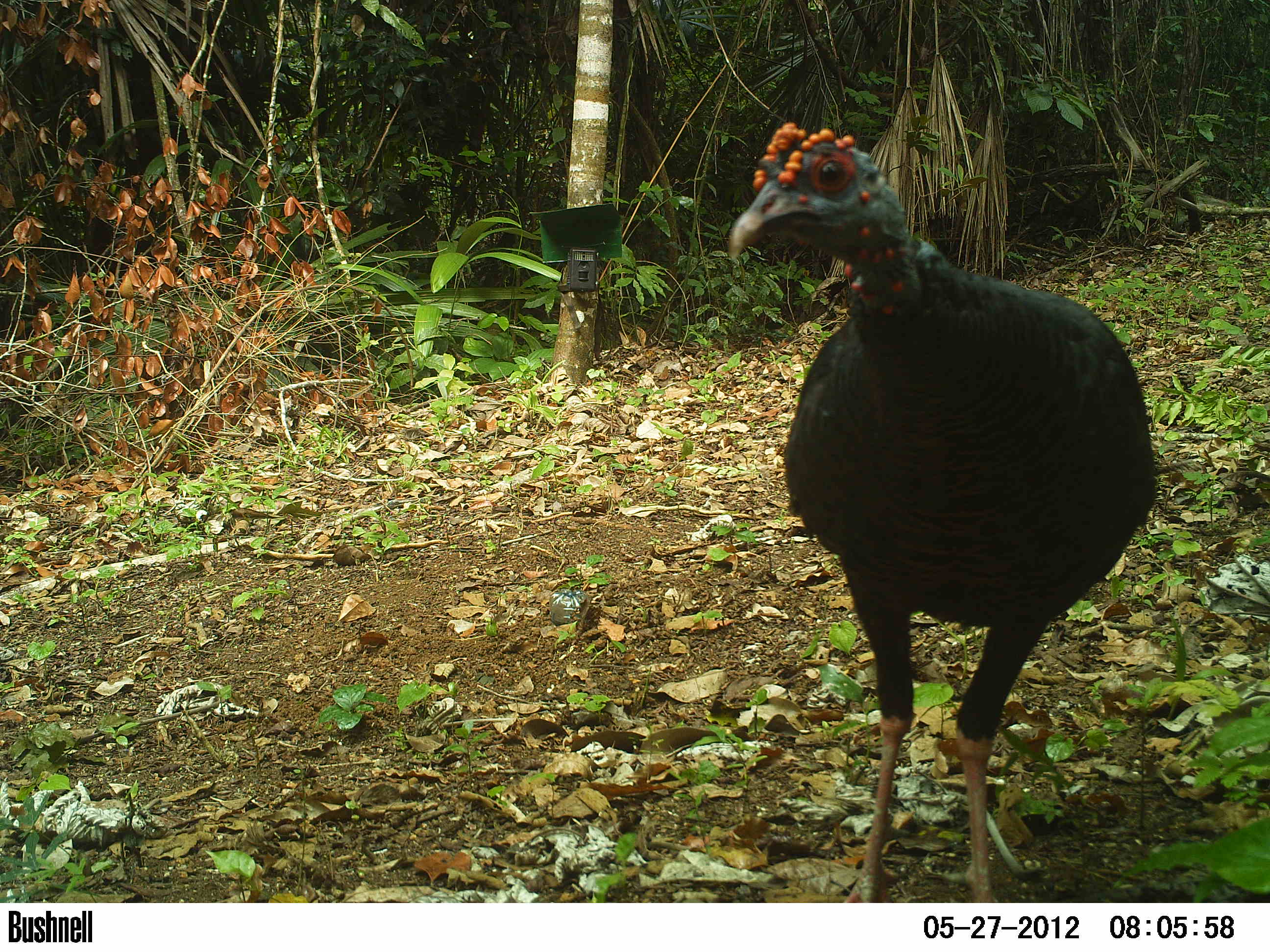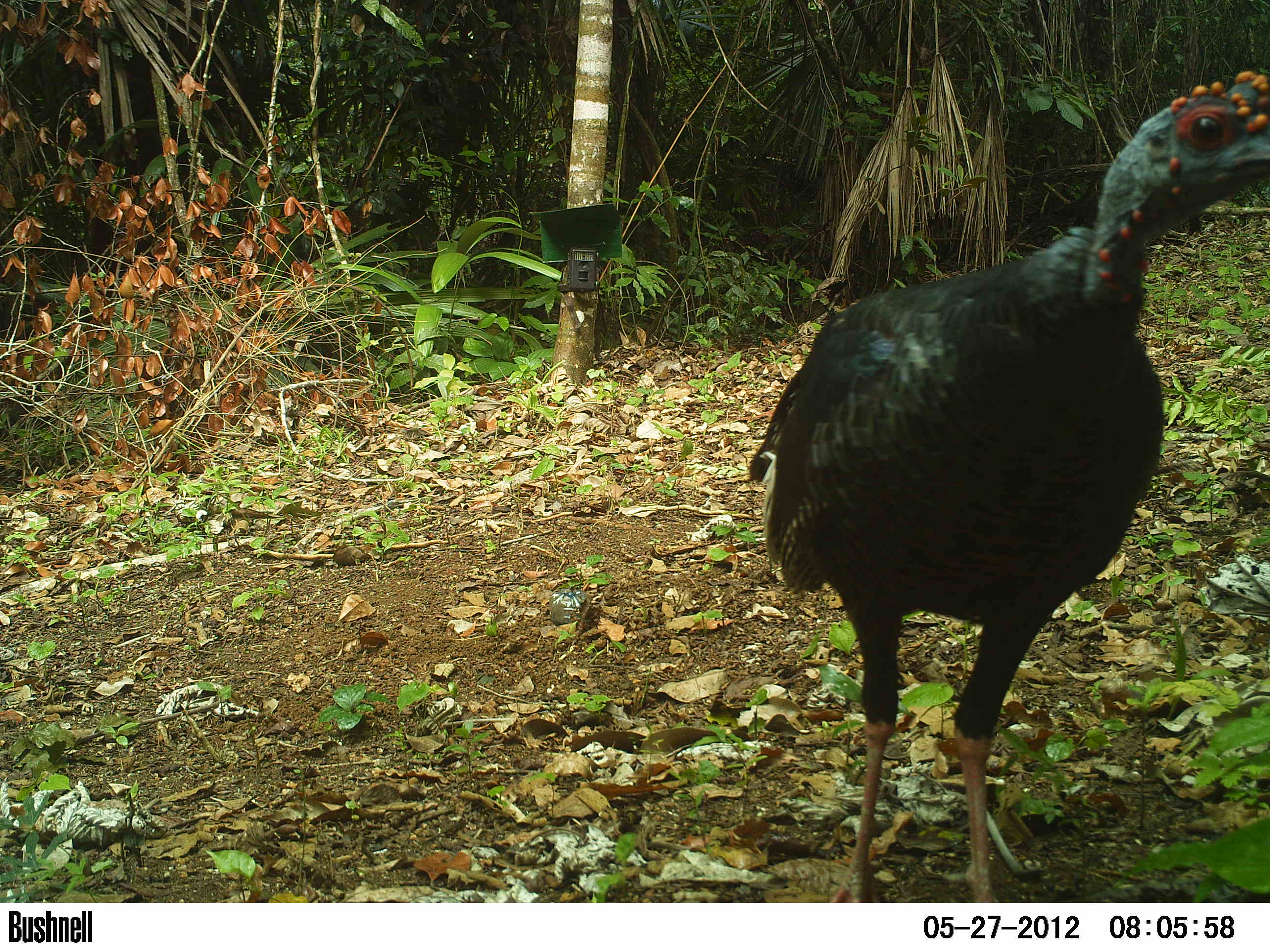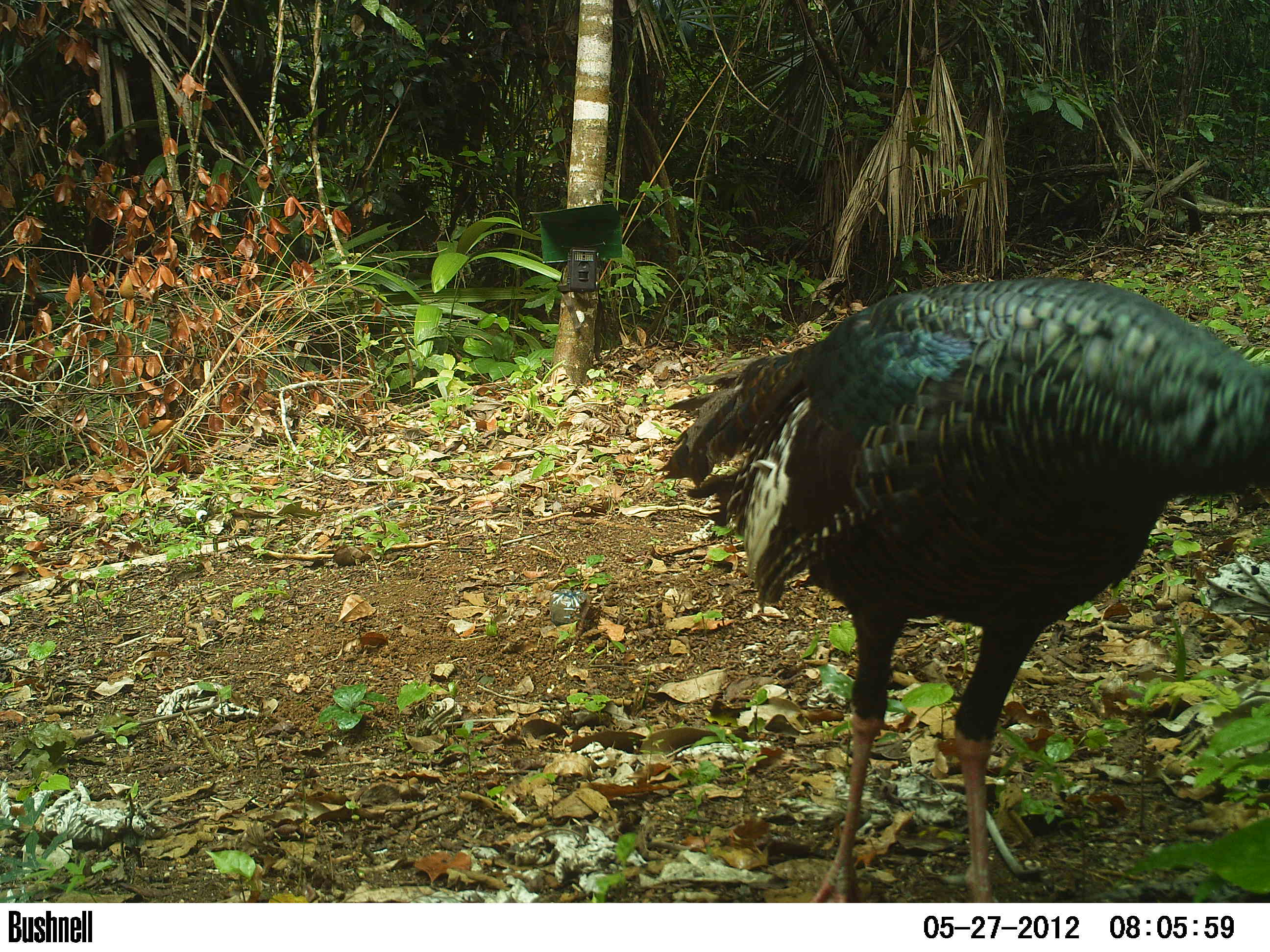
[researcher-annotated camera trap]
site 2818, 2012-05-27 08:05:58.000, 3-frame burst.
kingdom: Animalia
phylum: Chordata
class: Aves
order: Galliformes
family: Phasianidae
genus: Meleagris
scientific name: Meleagris ocellata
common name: ocellated turkey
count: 1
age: adult